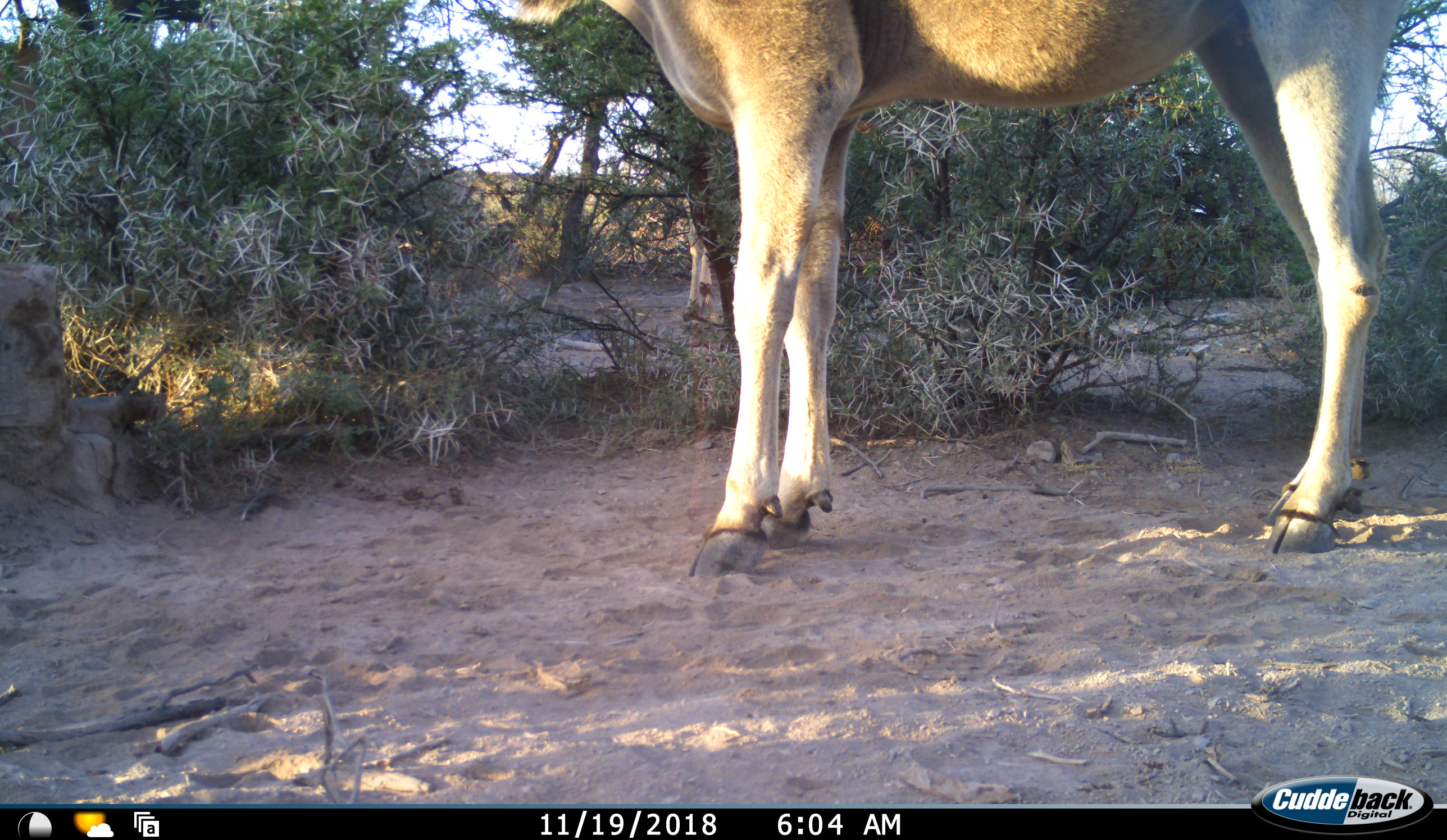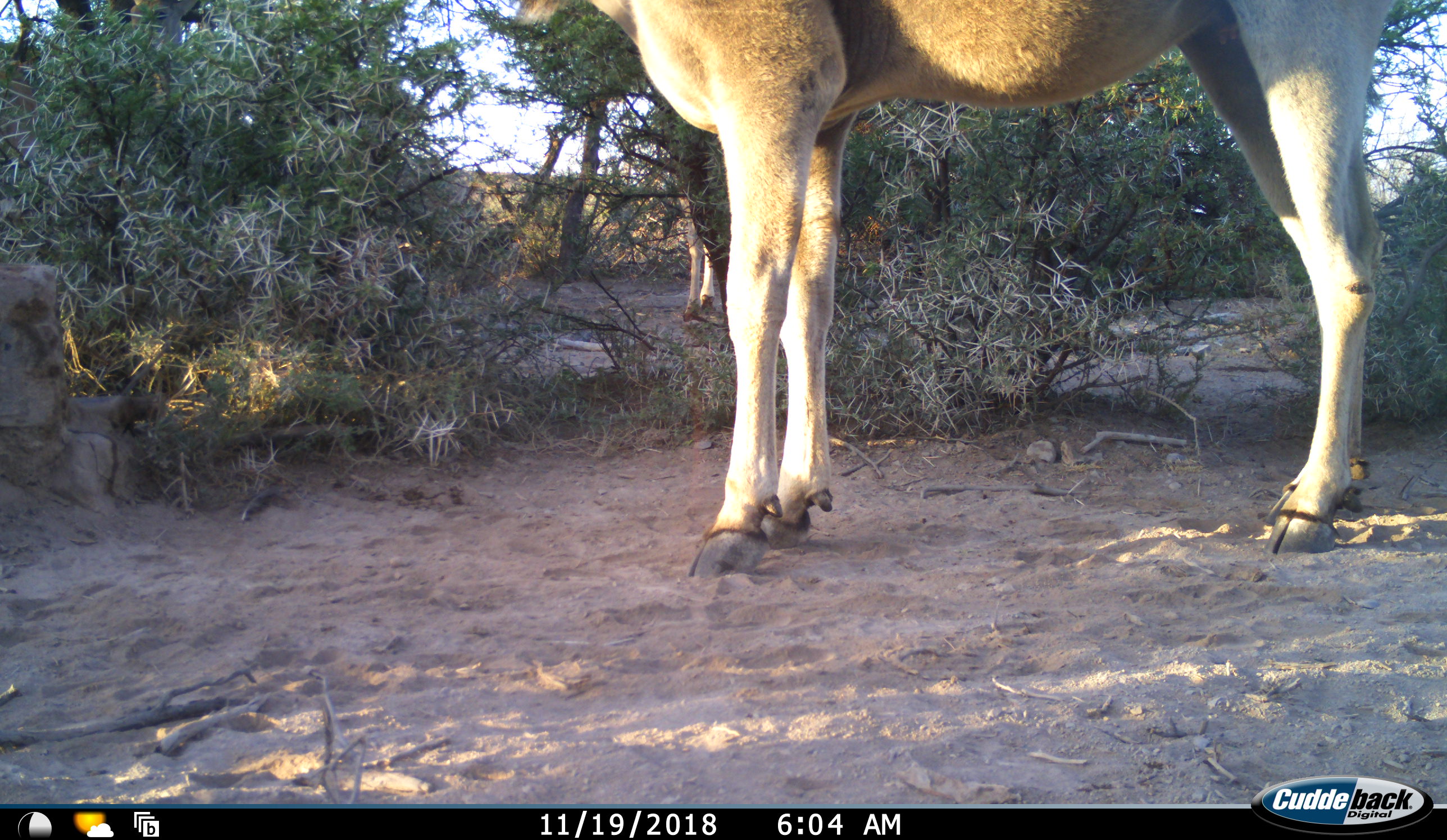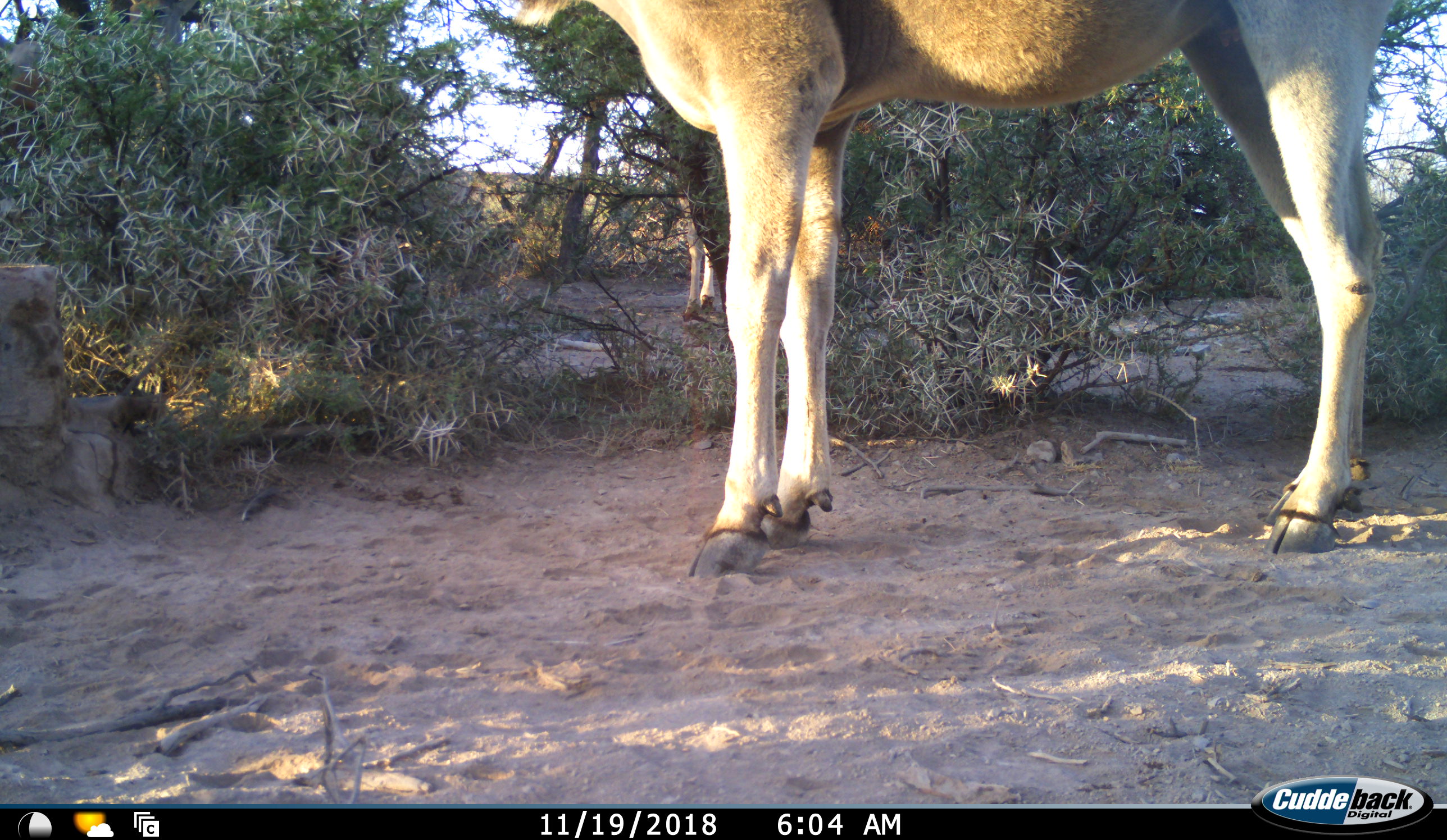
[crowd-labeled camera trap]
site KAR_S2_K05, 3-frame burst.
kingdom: Animalia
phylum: Chordata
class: Mammalia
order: Artiodactyla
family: Bovidae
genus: Tragelaphus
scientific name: Tragelaphus oryx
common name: eland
Eland (Tragelaphus oryx), count 2. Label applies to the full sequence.